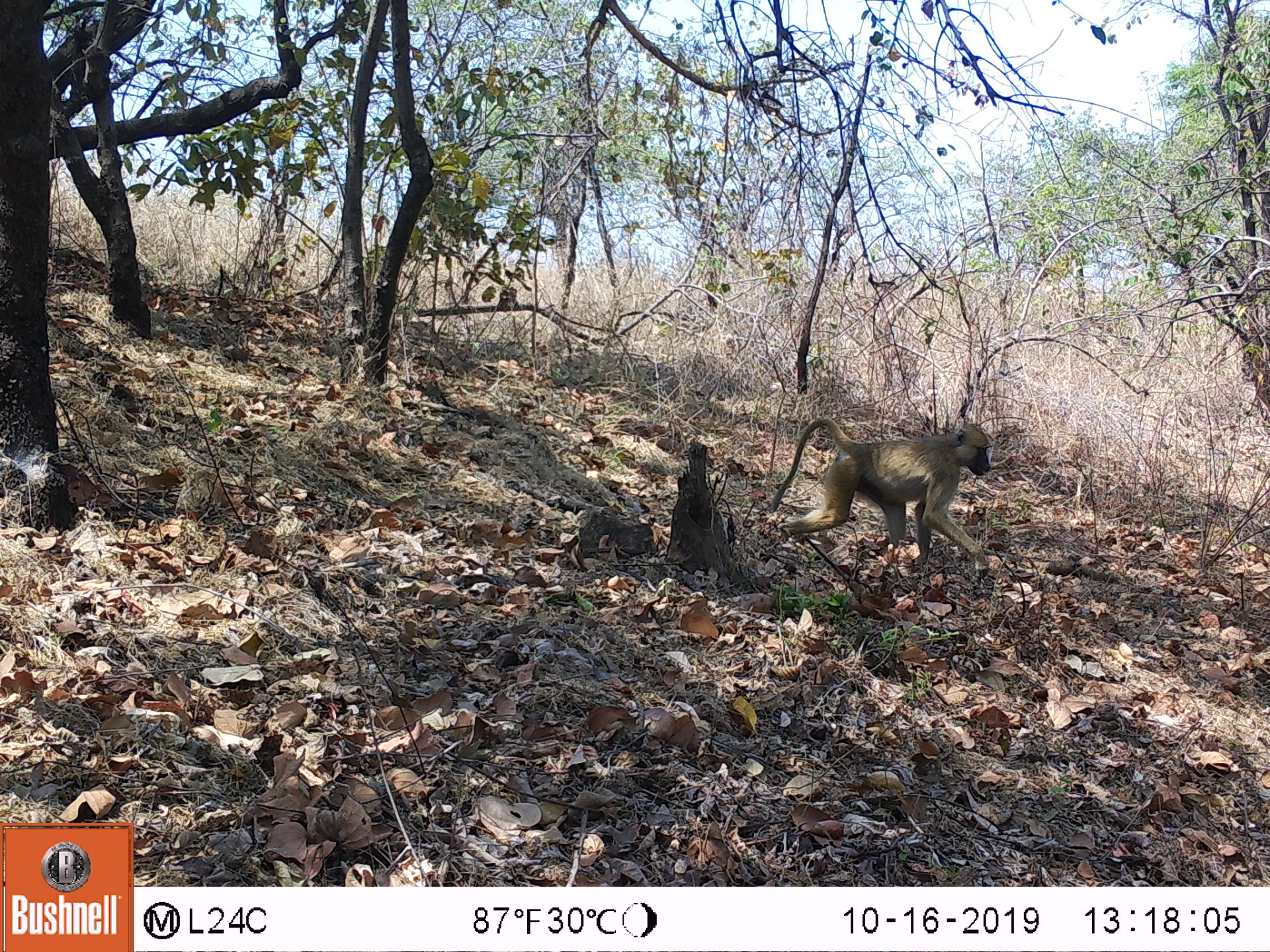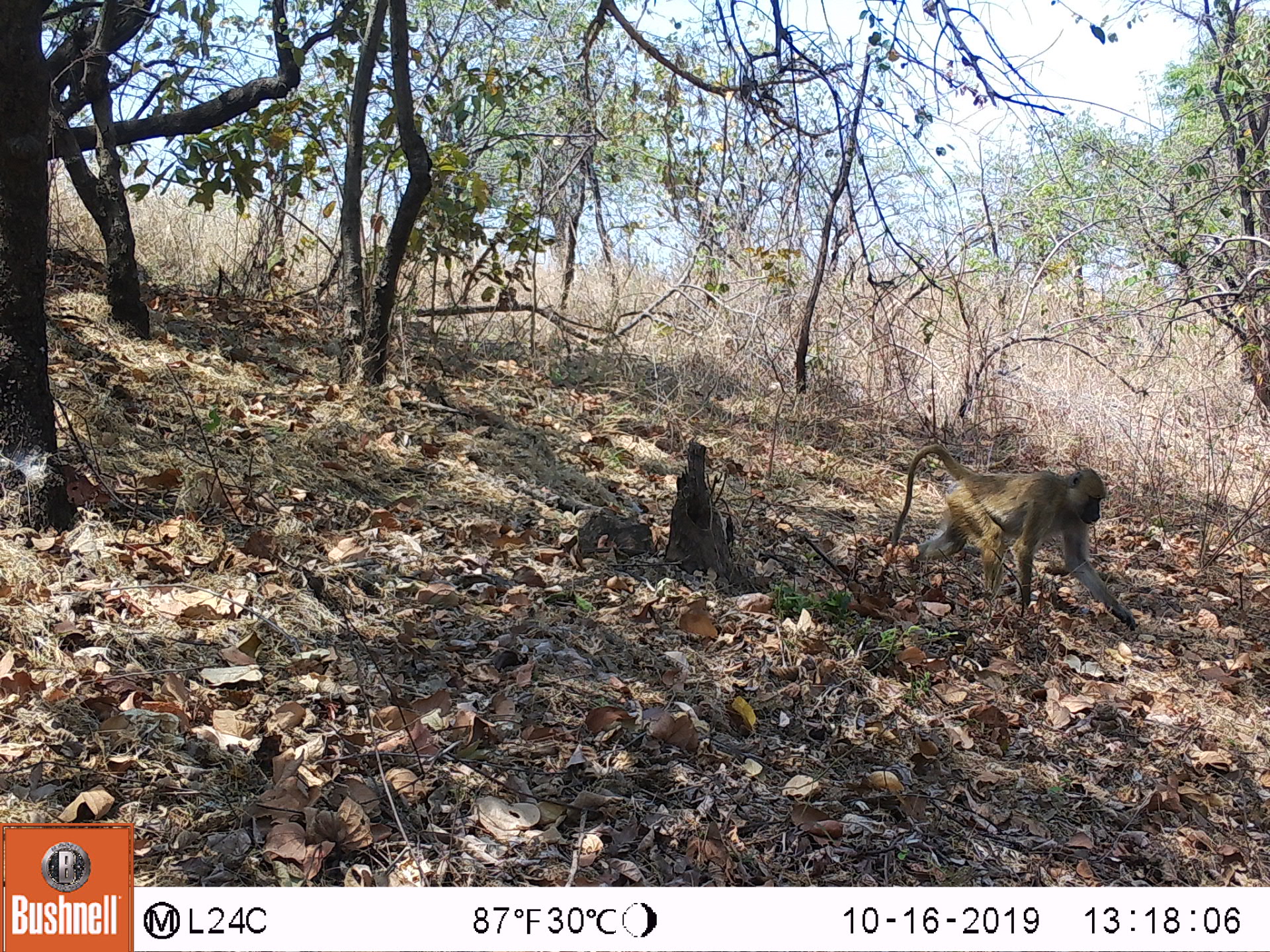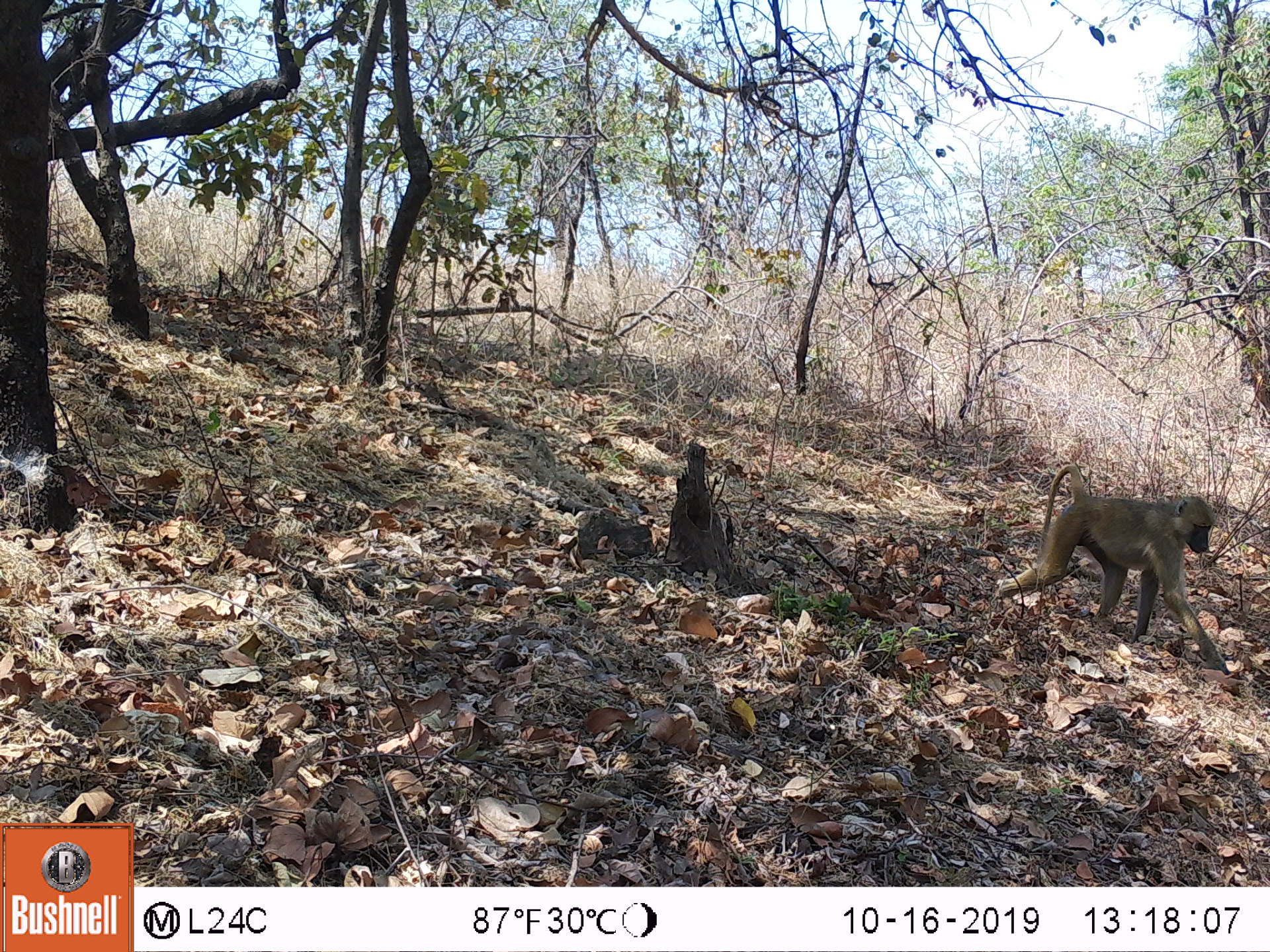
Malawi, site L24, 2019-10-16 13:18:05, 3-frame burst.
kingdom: Animalia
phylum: Chordata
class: Mammalia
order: Primates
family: Cercopithecidae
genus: Papio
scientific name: Papio cynocephalus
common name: yellow baboon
Yellow baboon (Papio cynocephalus), count 1.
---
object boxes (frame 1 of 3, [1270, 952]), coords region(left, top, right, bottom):
yellow baboon: region(767, 414, 1000, 552)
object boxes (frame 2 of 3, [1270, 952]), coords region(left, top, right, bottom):
yellow baboon: region(872, 442, 1126, 626)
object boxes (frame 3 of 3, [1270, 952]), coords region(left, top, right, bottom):
yellow baboon: region(993, 457, 1228, 671)